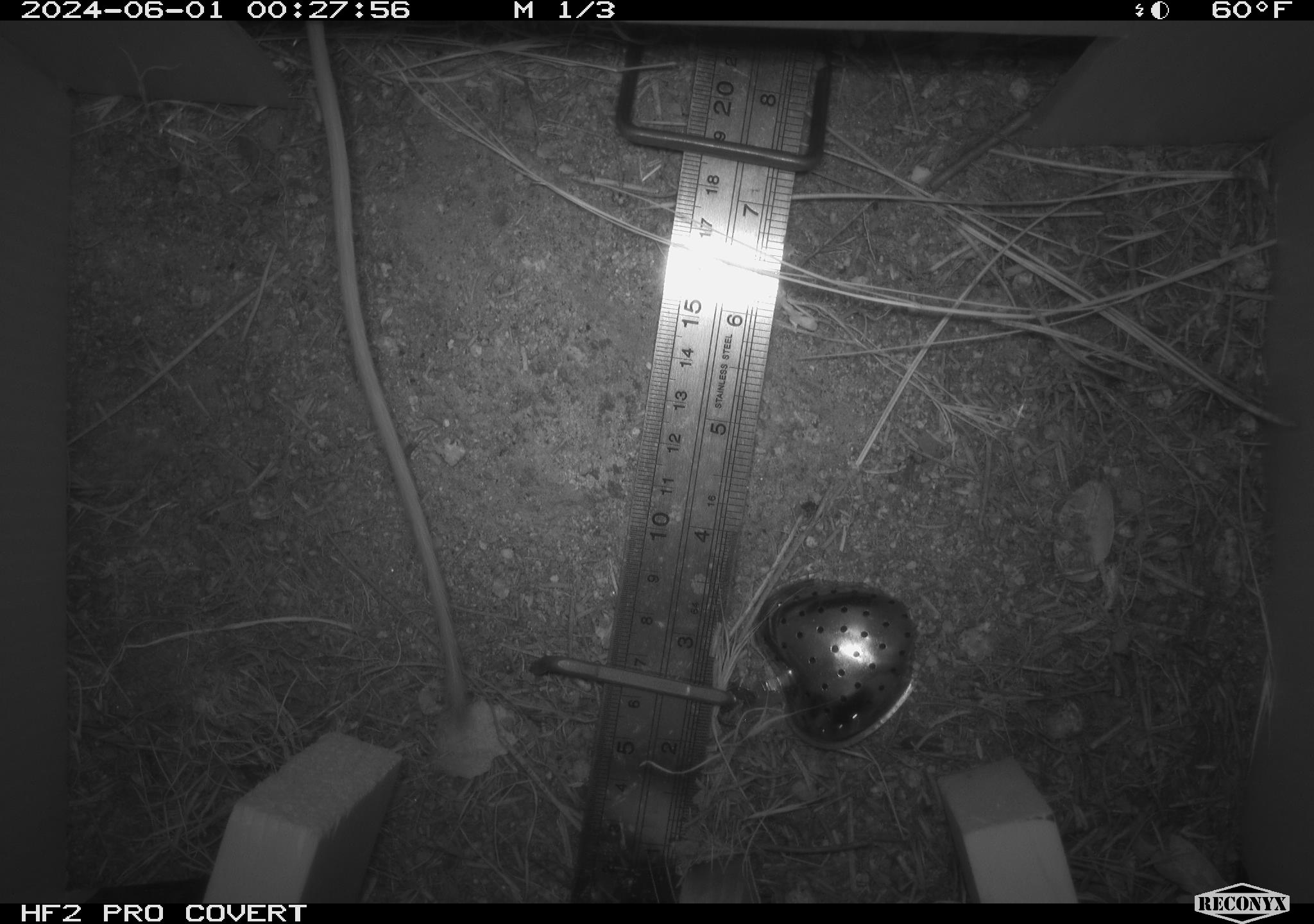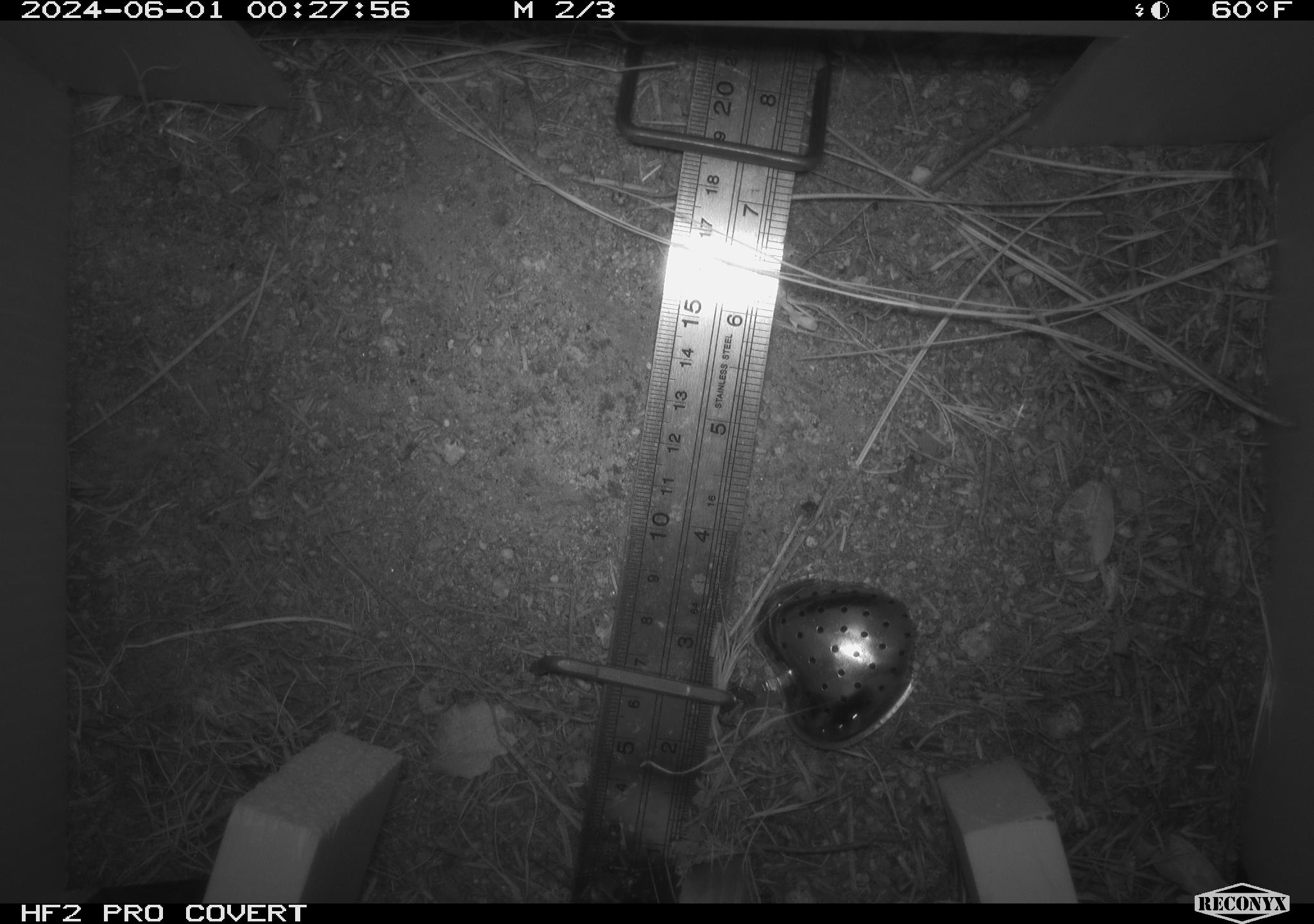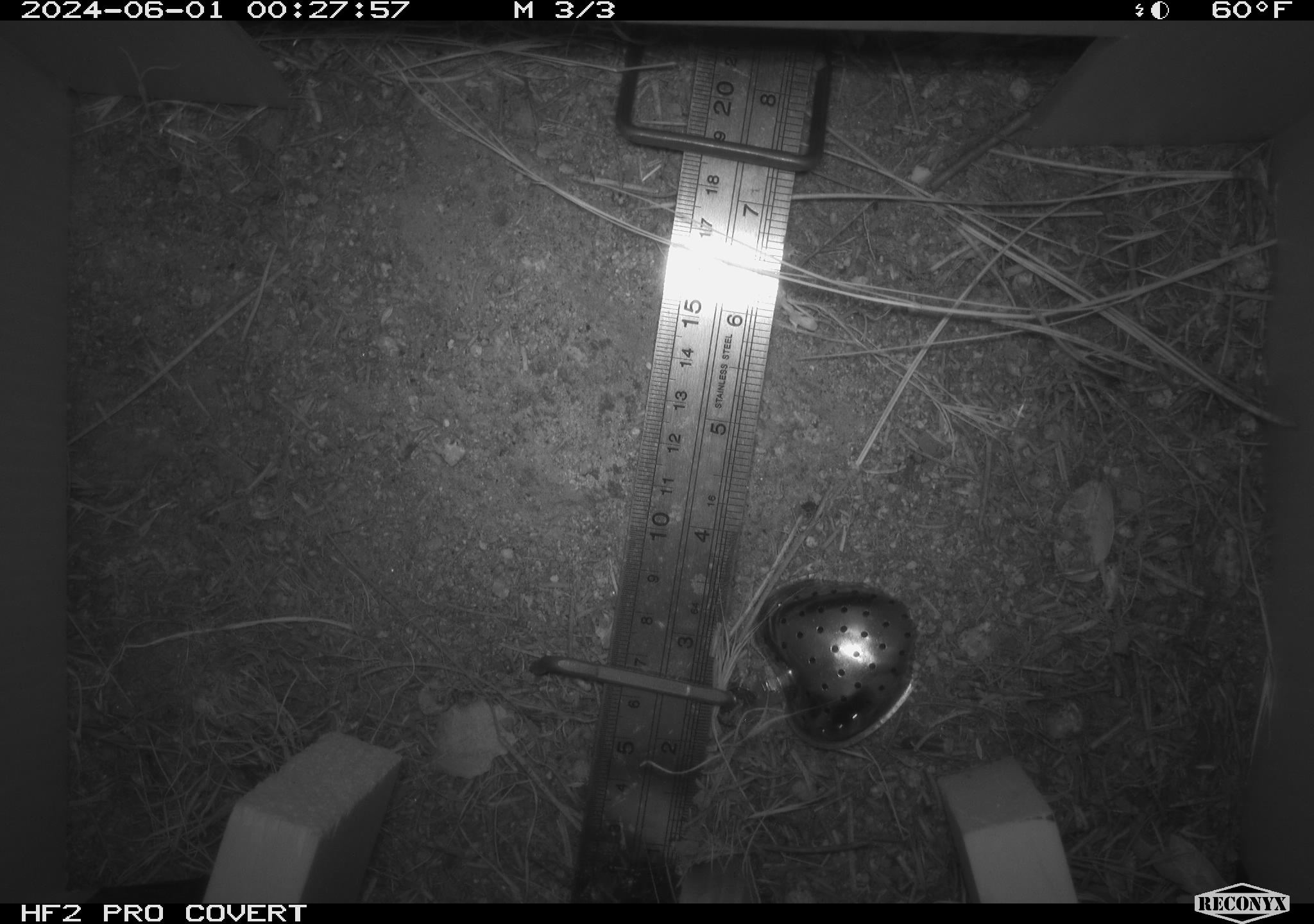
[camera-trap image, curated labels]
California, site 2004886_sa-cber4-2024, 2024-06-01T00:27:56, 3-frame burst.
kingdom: Animalia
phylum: Chordata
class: Mammalia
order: Rodentia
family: Heteromyidae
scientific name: Heteromyidae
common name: kangaroo rats and pocket mice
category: heteromyidae family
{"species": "heteromyidae family (kangaroo rats and pocket mice) (Heteromyidae)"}